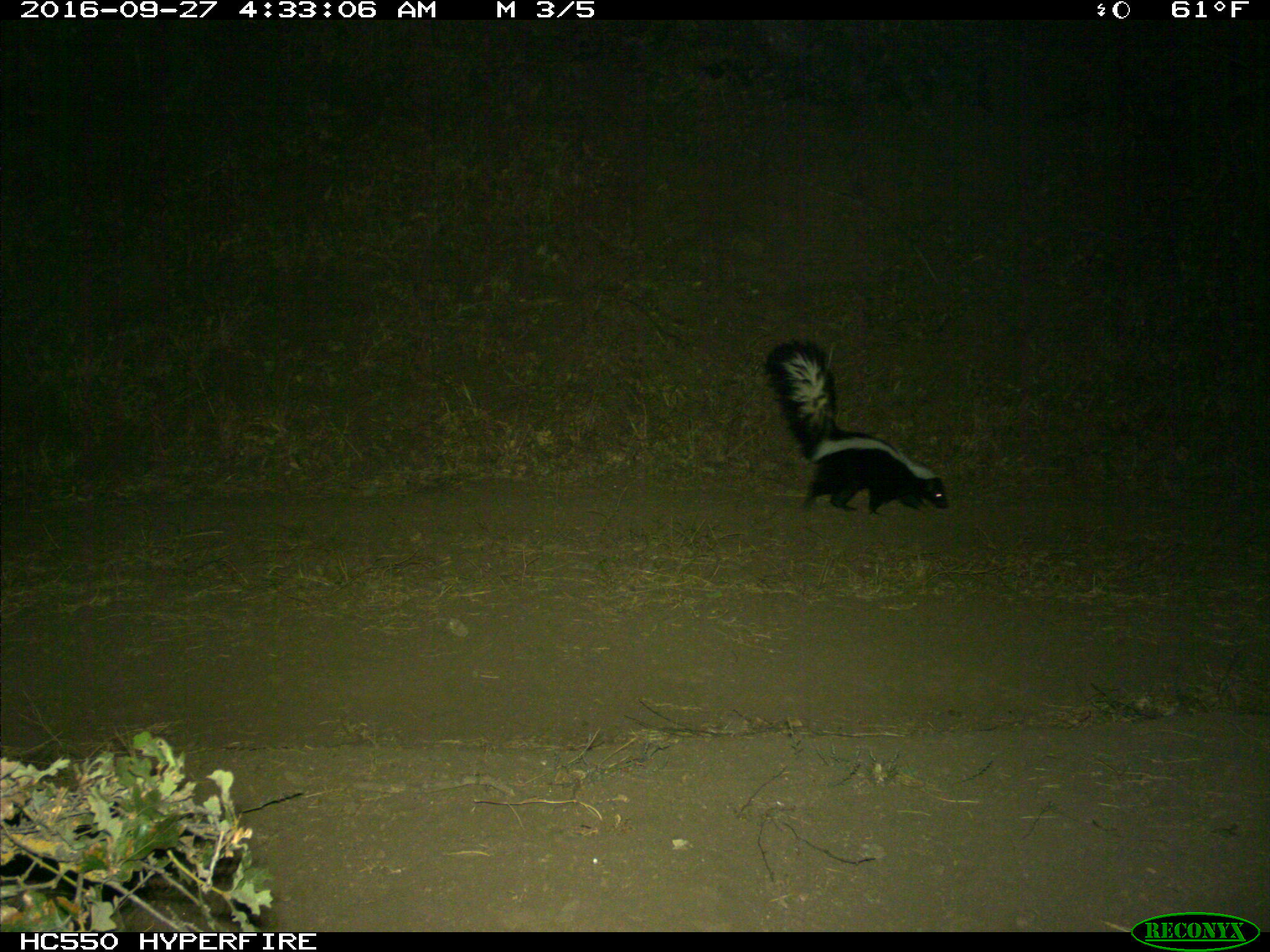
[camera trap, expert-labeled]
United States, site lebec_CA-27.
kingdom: Animalia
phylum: Chordata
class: Mammalia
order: Carnivora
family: Mephitidae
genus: Mephitis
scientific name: Mephitis mephitis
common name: striped skunk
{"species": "Mephitis mephitis (striped skunk)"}